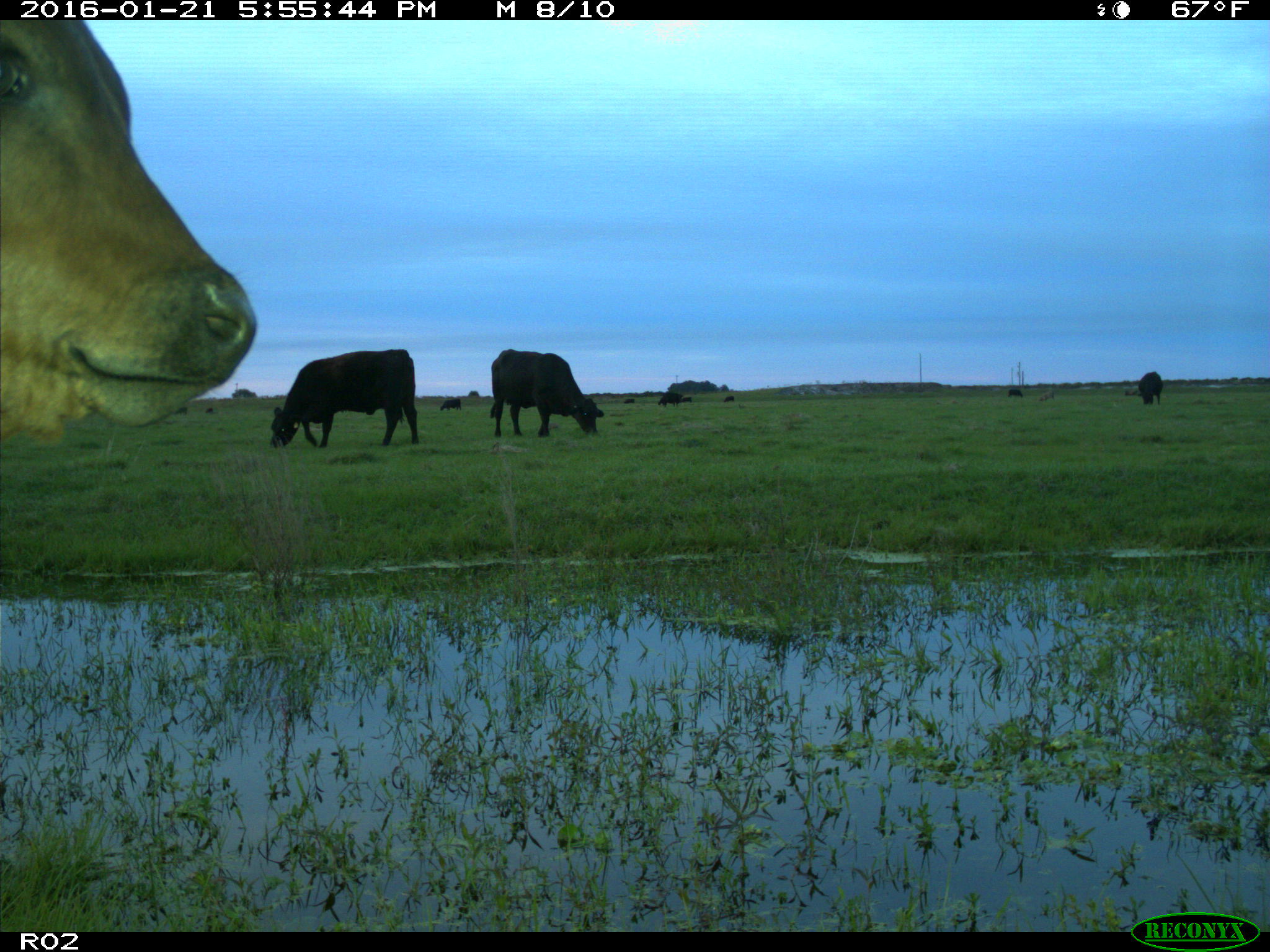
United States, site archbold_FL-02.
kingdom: Animalia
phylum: Chordata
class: Mammalia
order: Artiodactyla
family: Bovidae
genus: Bos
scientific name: Bos taurus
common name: domestic cow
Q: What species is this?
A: Bos taurus (domestic cow).